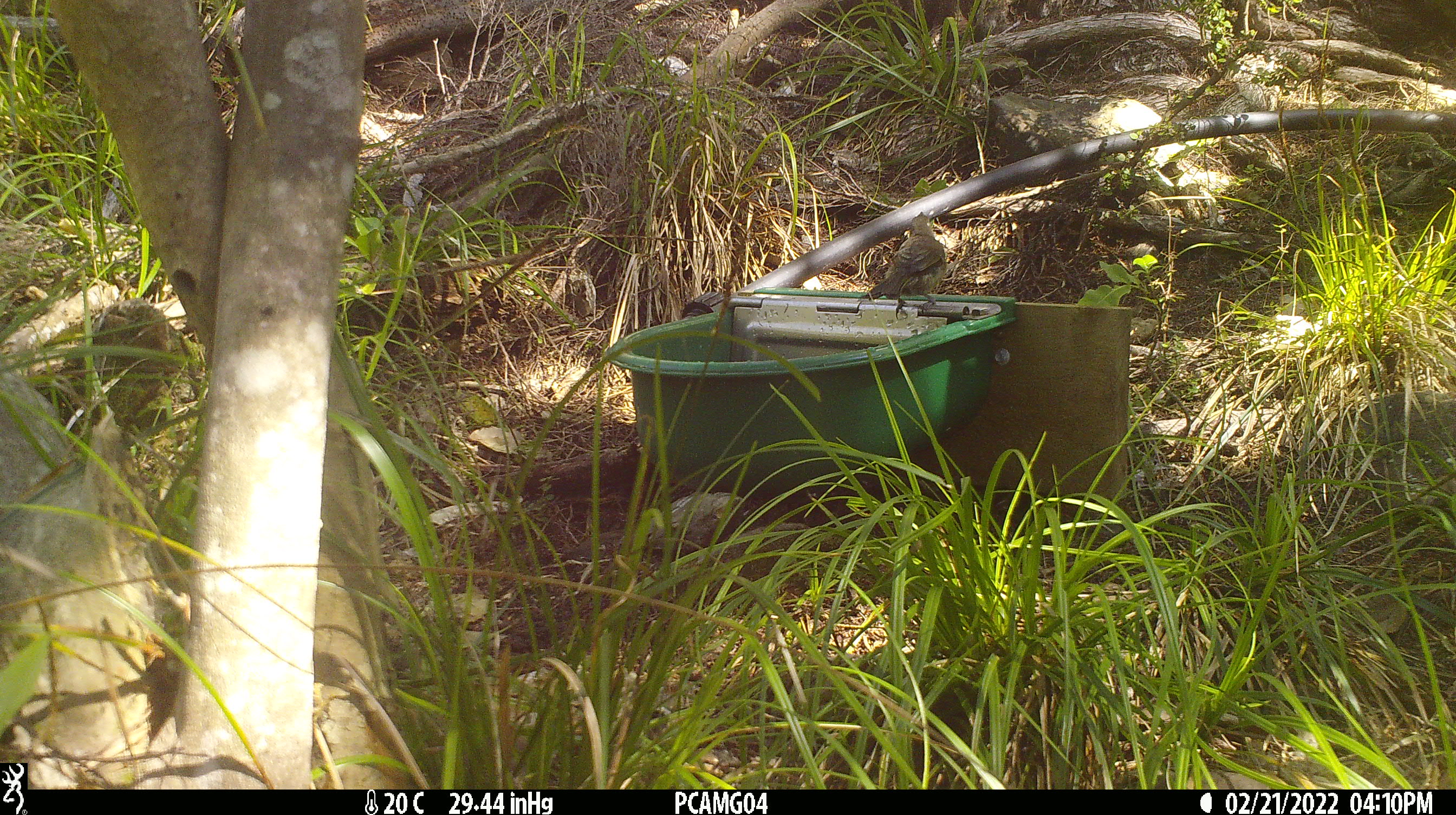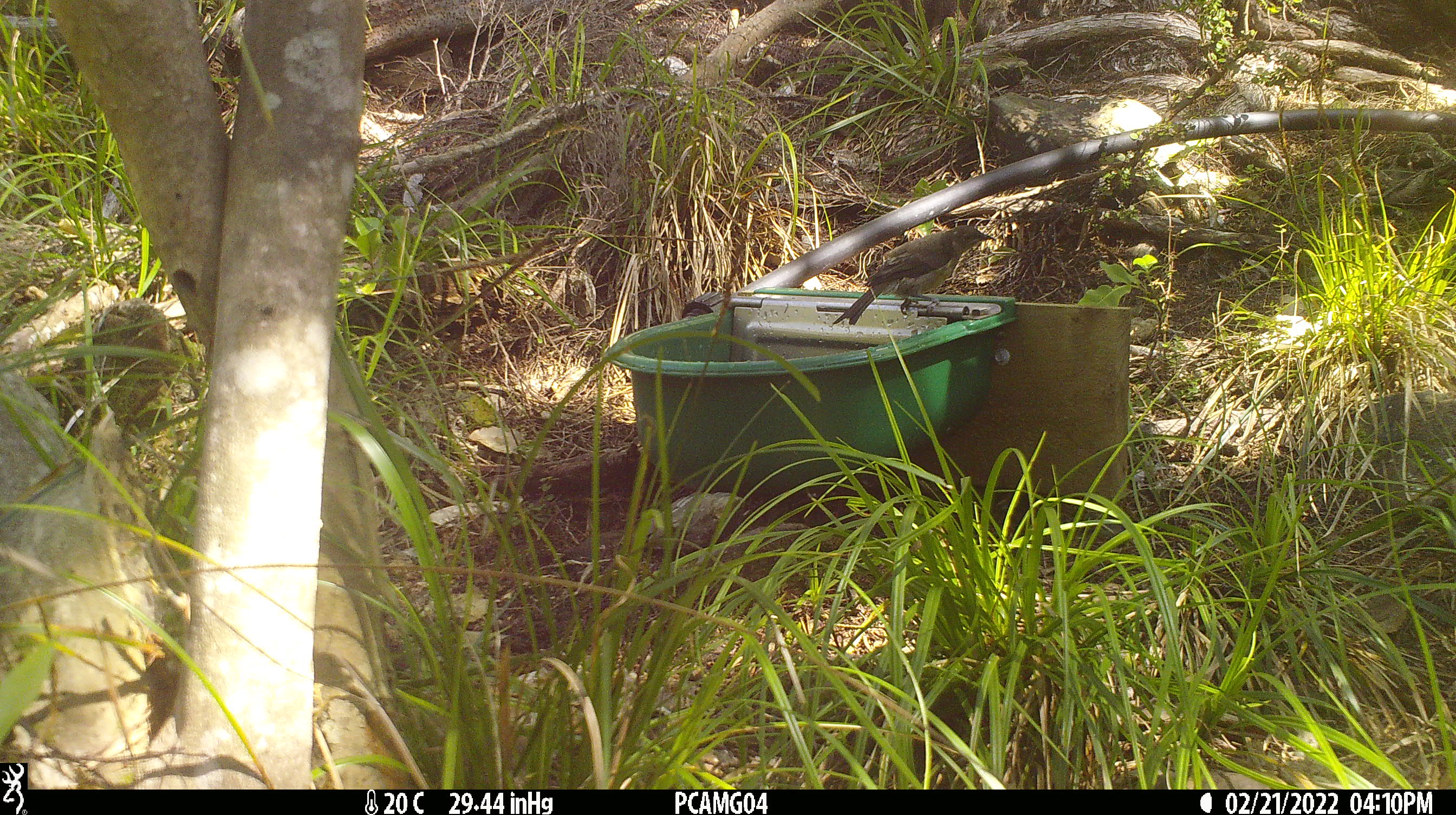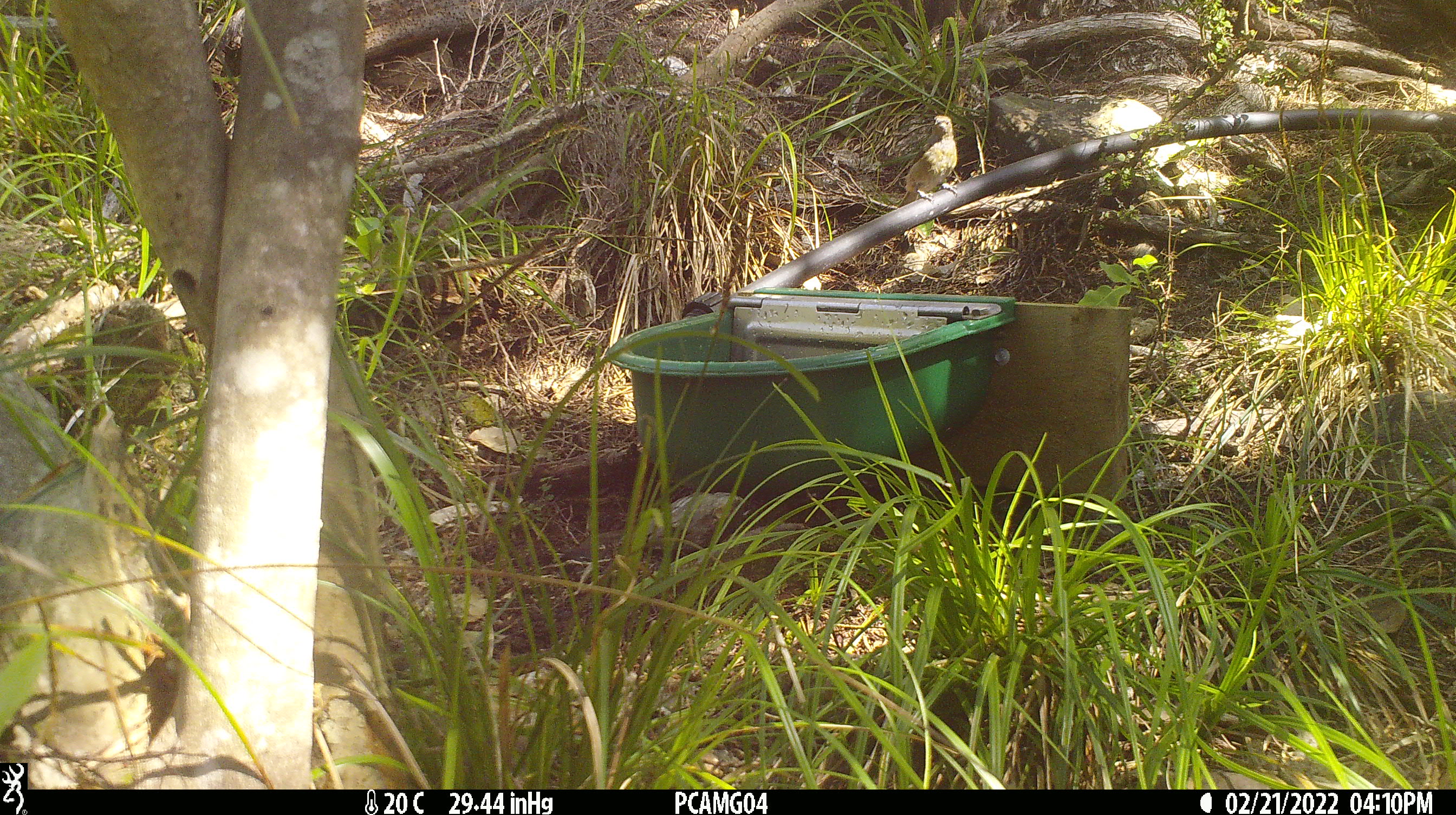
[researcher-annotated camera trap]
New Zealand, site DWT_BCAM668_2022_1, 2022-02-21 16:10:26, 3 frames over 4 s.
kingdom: Animalia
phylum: Chordata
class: Aves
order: Passeriformes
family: Meliphagidae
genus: Anthornis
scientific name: Anthornis melanura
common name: new zealand bellbird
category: bellbird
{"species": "bellbird (new zealand bellbird) (Anthornis melanura)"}